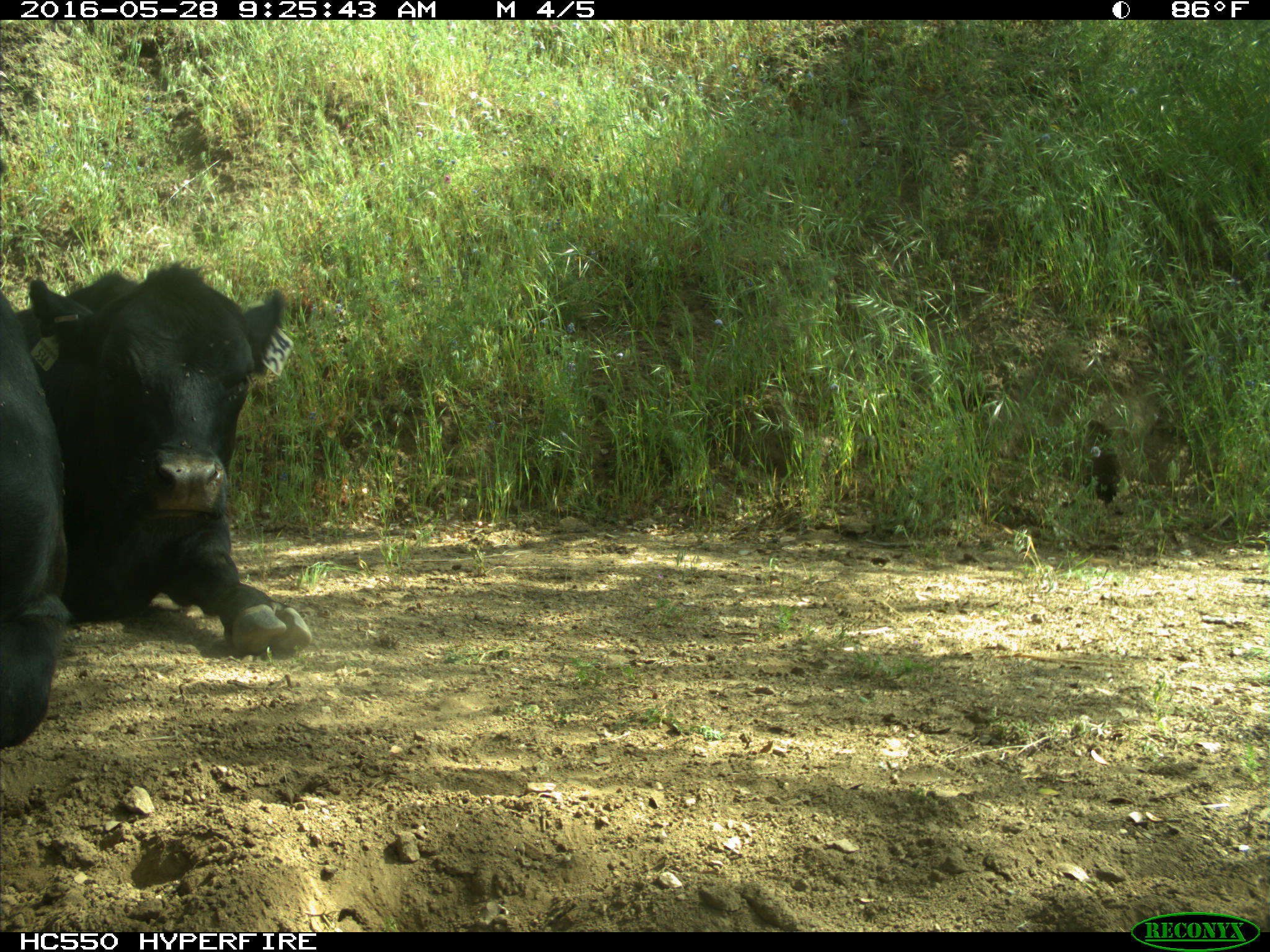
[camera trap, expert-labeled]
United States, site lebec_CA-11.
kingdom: Animalia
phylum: Chordata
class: Mammalia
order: Artiodactyla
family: Bovidae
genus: Bos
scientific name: Bos taurus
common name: domestic cow